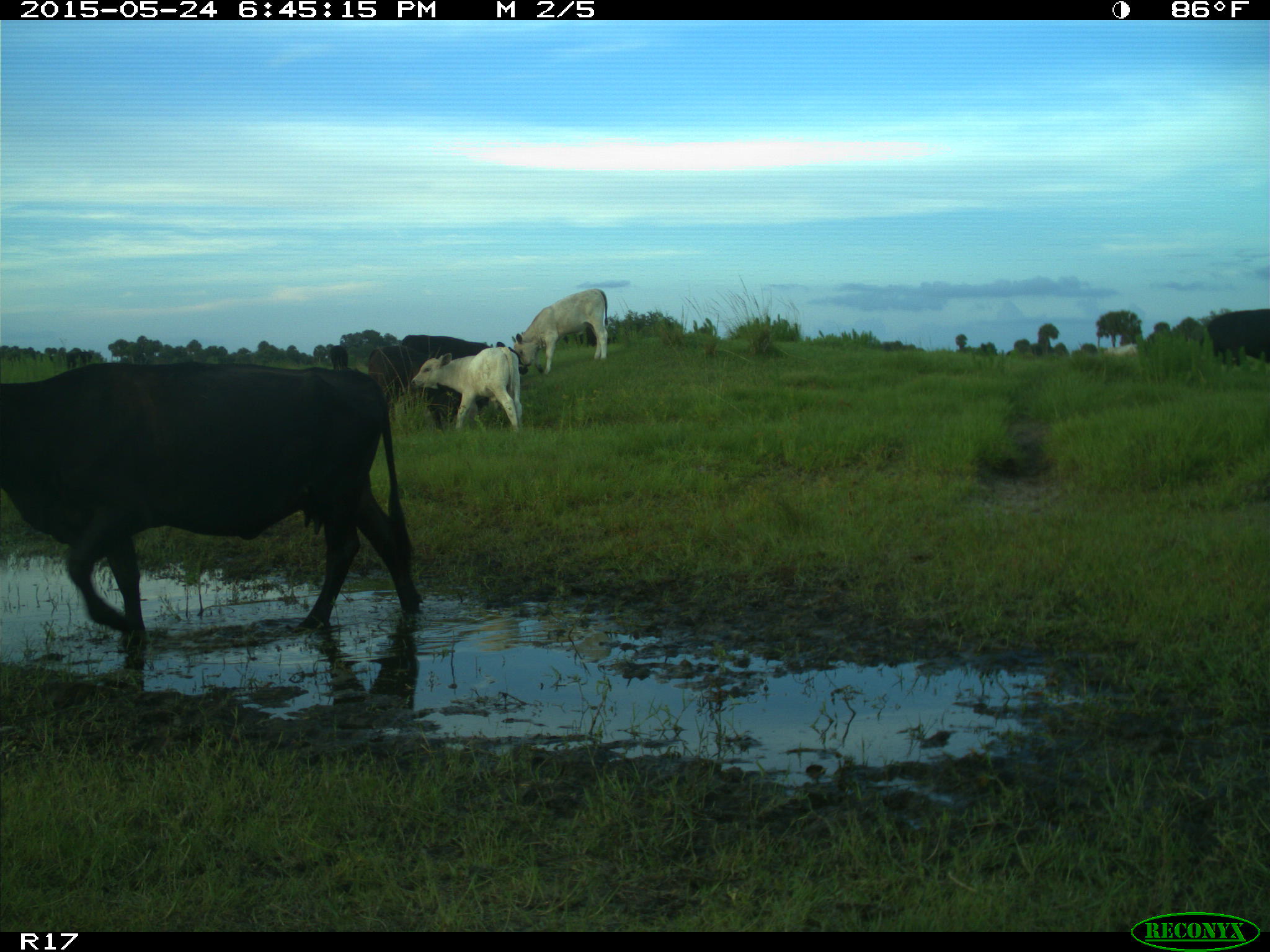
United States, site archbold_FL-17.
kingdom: Animalia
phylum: Chordata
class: Mammalia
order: Artiodactyla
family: Bovidae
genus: Bos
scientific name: Bos taurus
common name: domestic cow